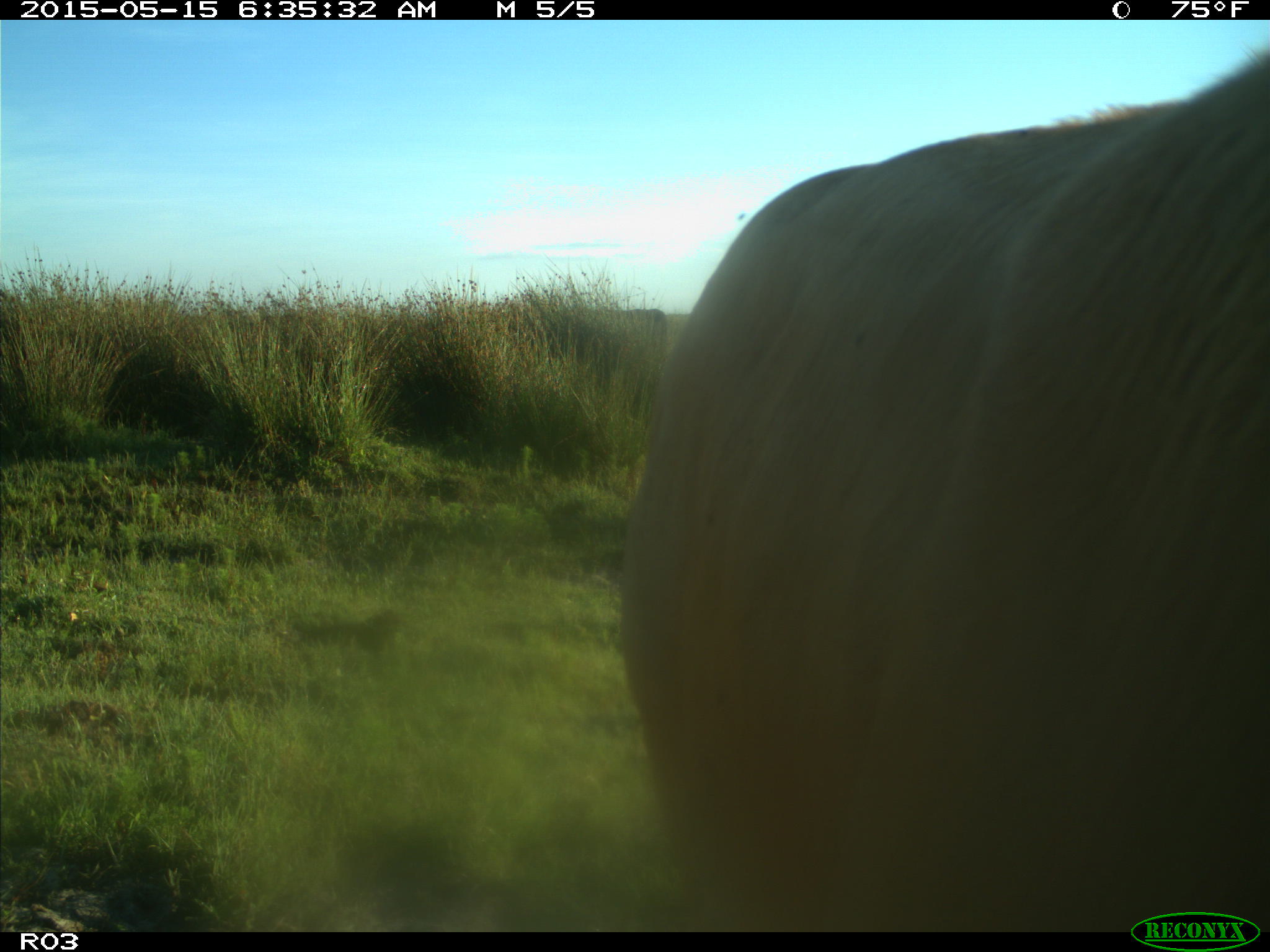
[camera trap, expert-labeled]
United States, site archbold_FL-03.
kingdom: Animalia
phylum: Chordata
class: Mammalia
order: Artiodactyla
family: Bovidae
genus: Bos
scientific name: Bos taurus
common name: domestic cow